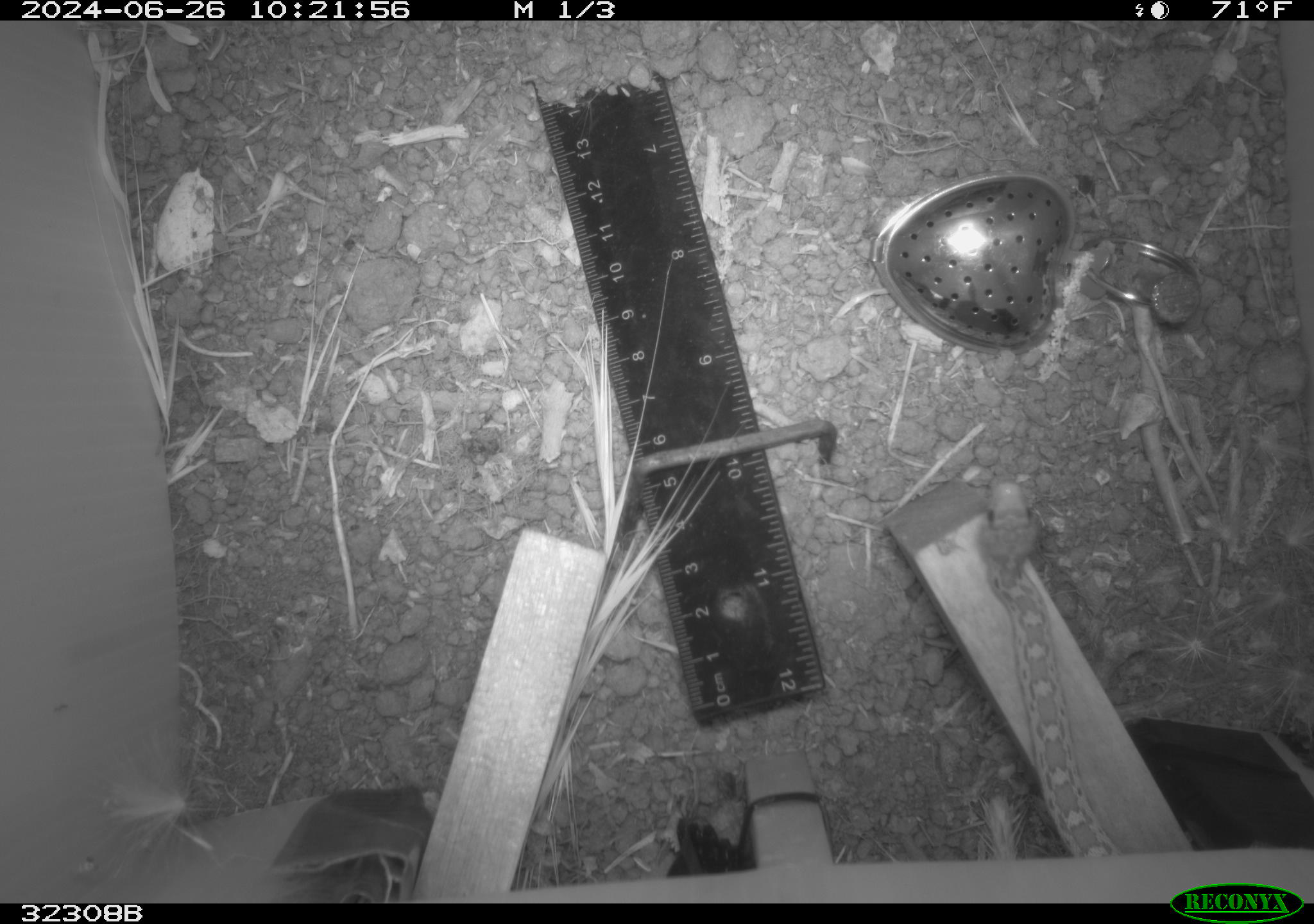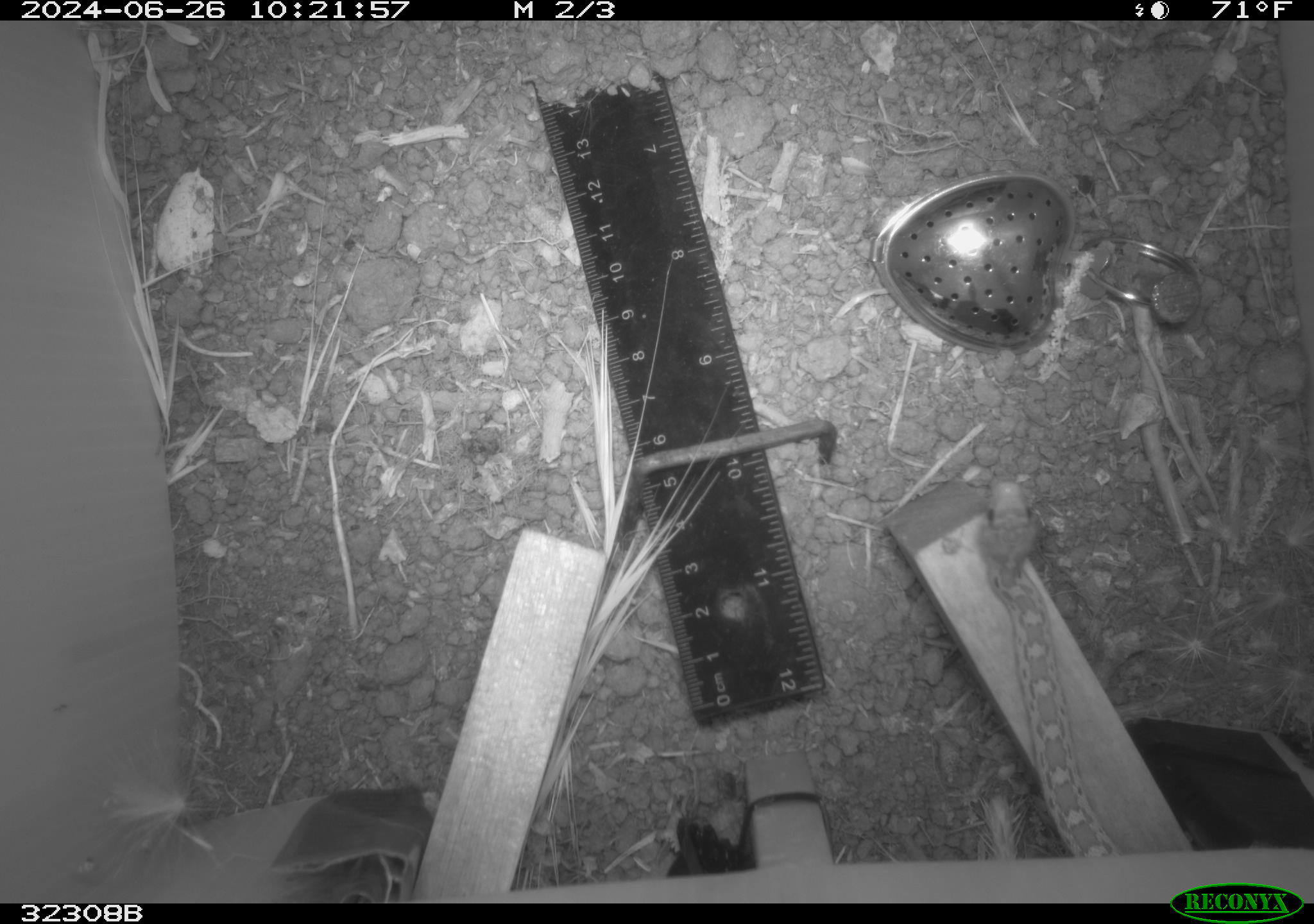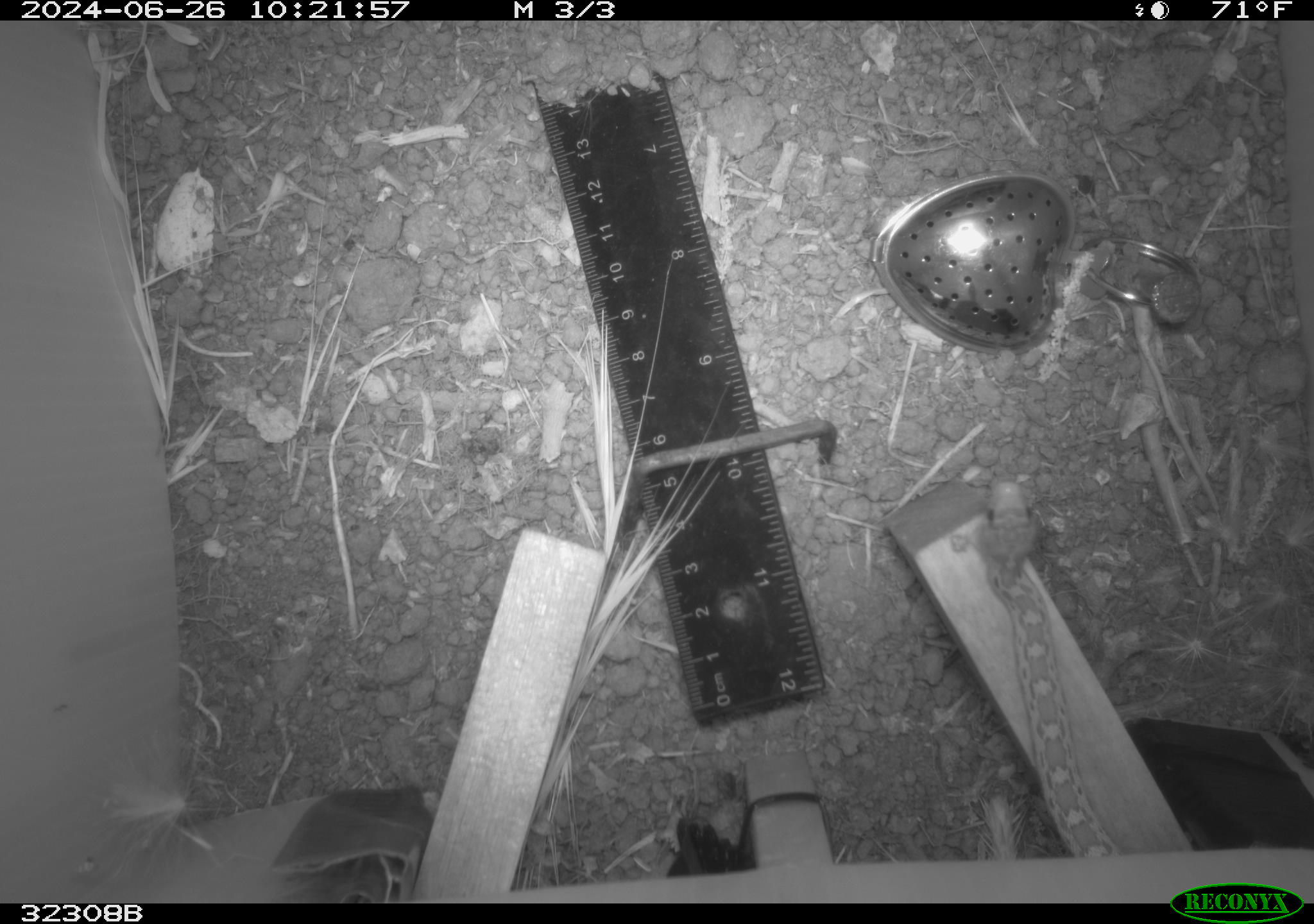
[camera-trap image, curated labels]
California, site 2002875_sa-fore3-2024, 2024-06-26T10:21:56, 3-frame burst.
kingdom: Animalia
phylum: Chordata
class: Reptilia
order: Squamata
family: Colubridae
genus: Pituophis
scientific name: Pituophis catenifer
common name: gophersnake